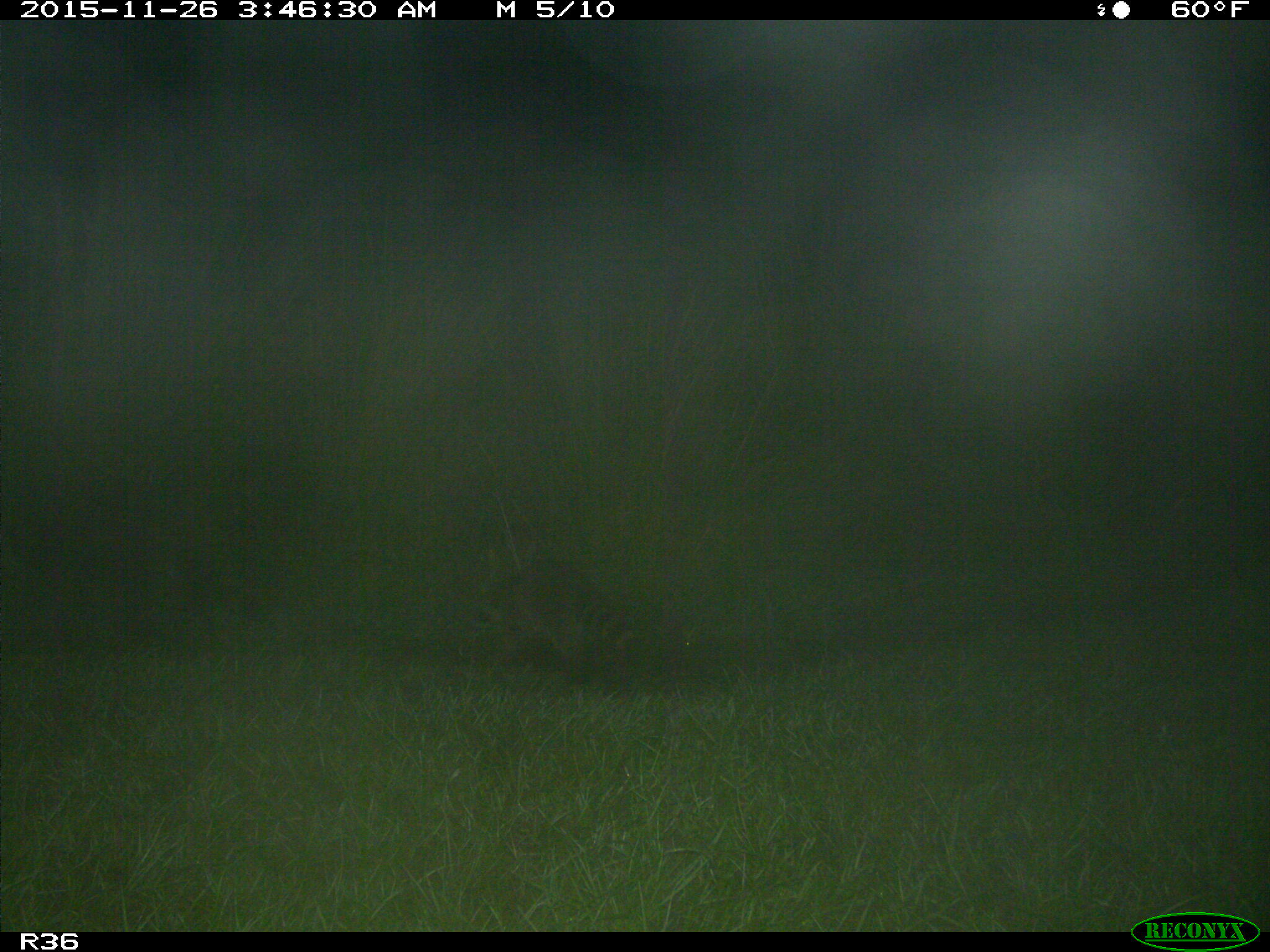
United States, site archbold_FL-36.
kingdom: Animalia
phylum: Chordata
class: Mammalia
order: Carnivora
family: Procyonidae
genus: Procyon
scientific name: Procyon lotor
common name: common raccoon